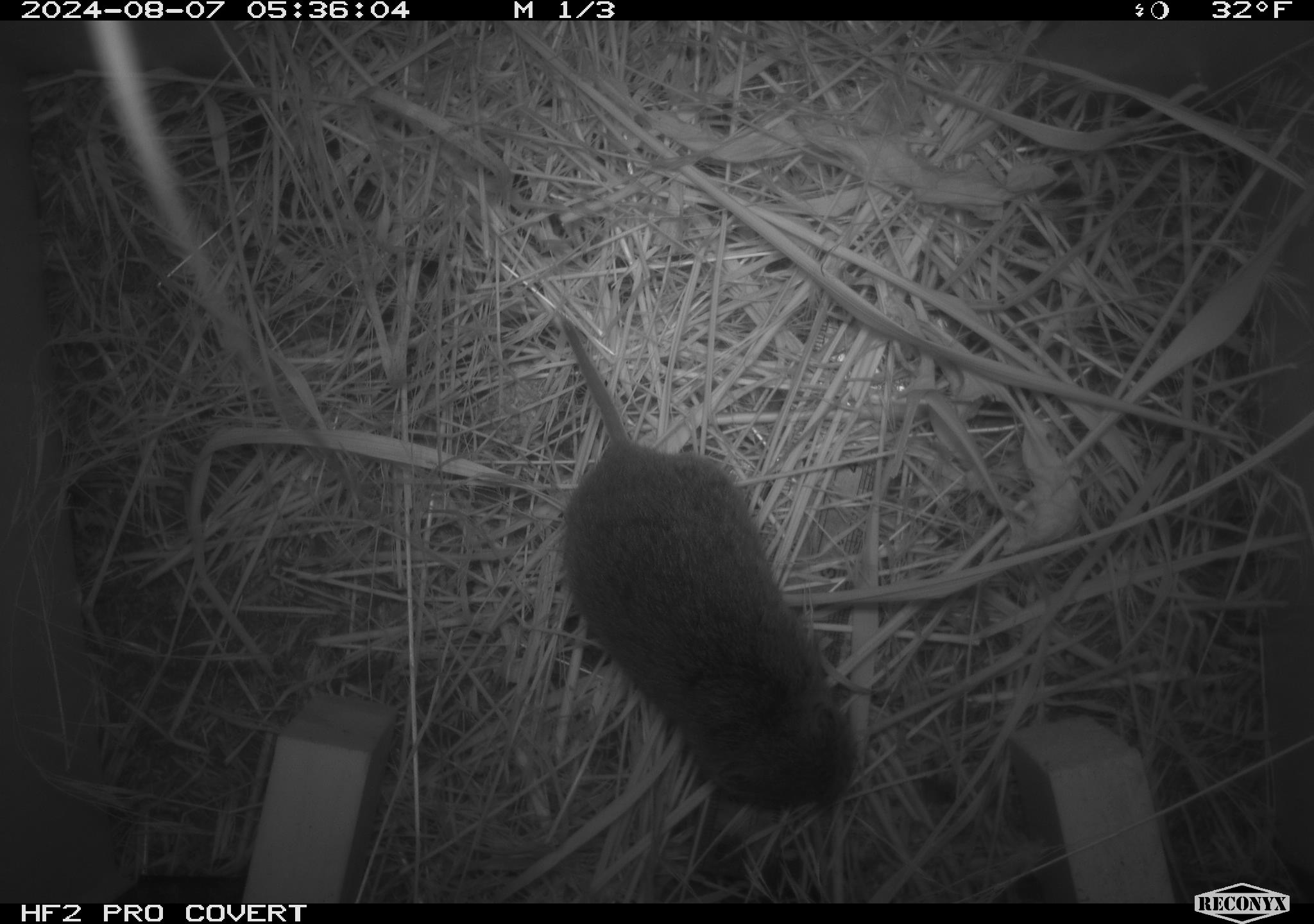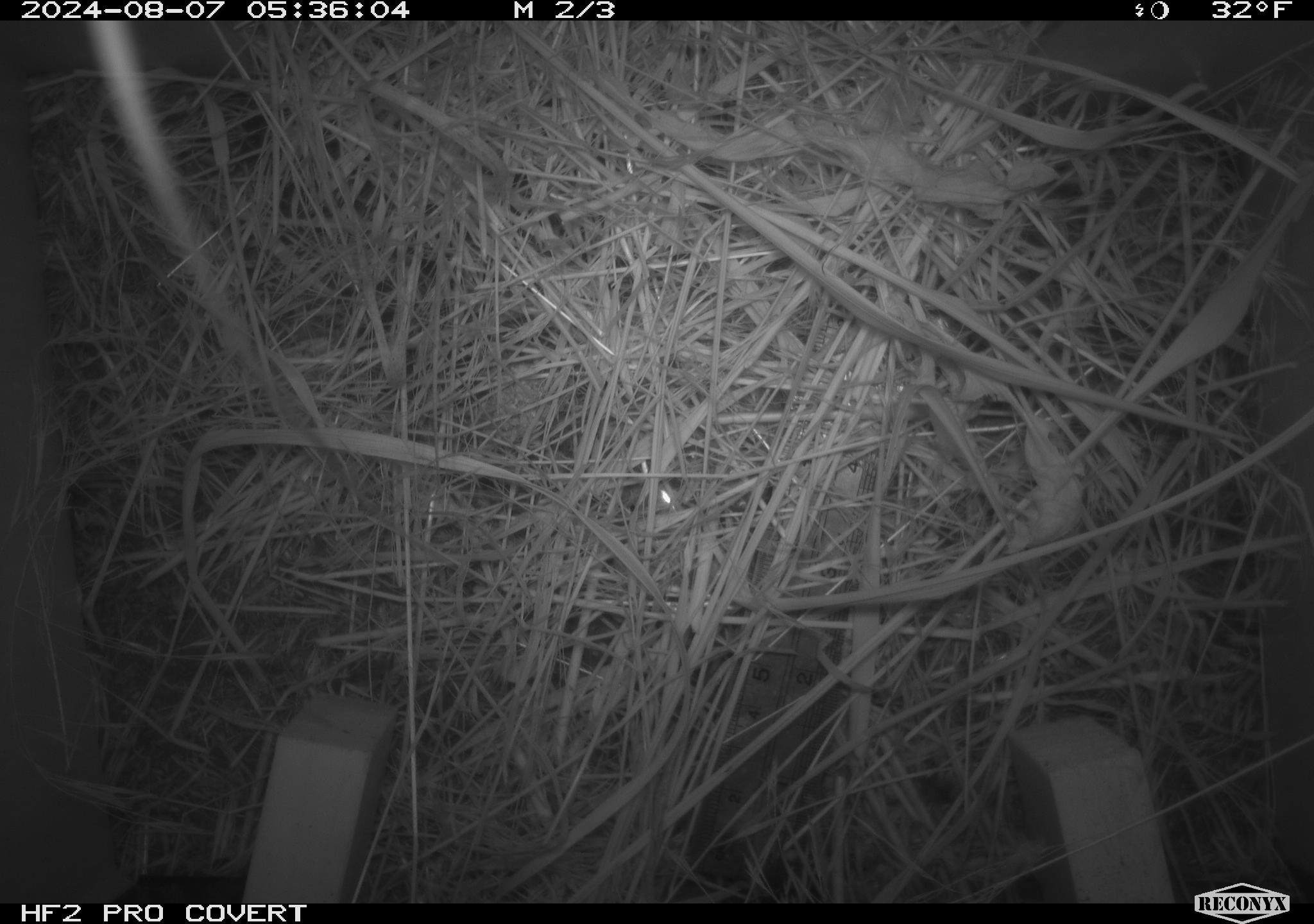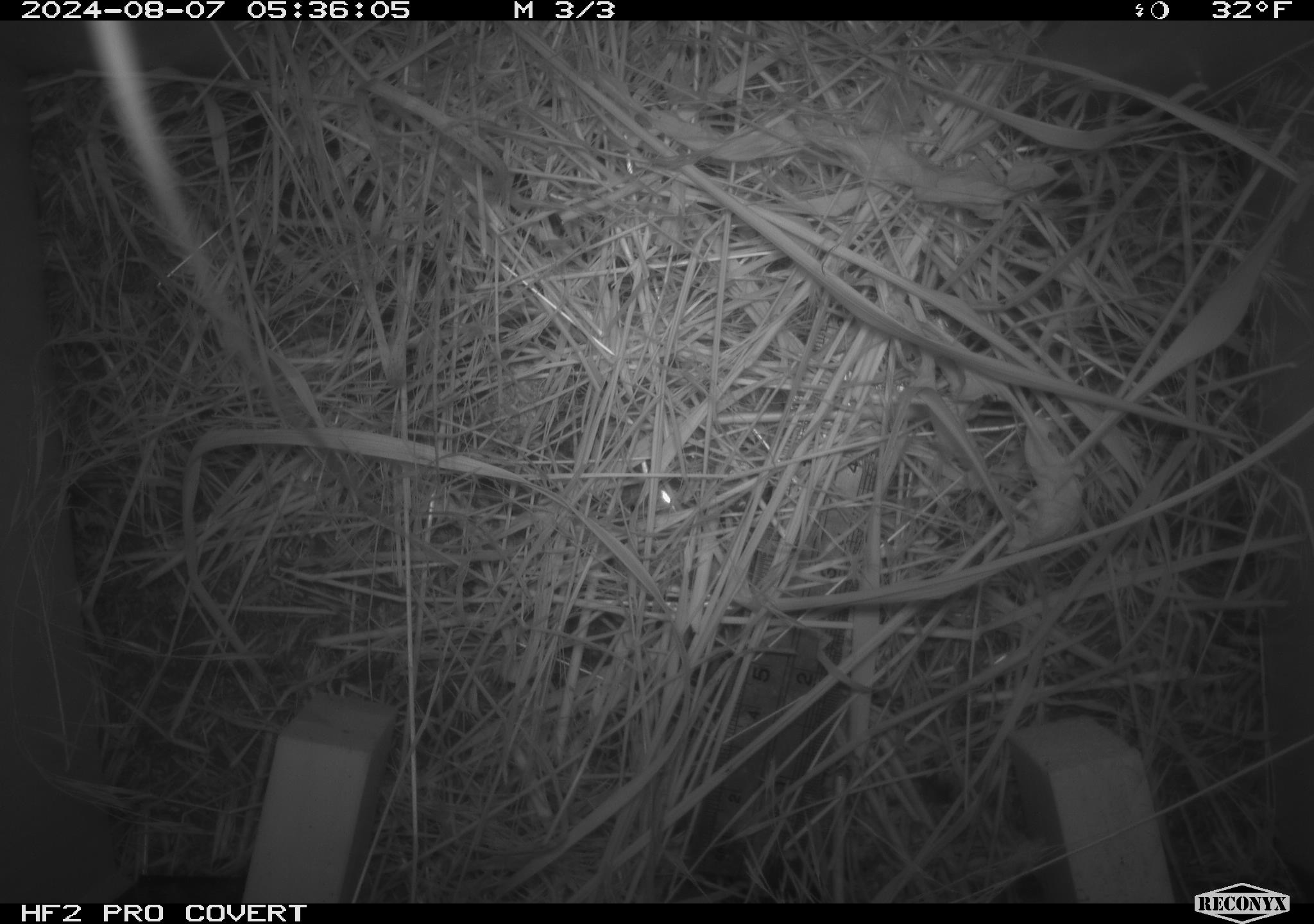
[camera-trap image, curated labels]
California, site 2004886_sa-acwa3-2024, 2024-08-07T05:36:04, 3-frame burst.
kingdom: Animalia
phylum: Chordata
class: Mammalia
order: Rodentia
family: Cricetidae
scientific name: Arvicolinae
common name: voles, lemmings, and muskrats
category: arvicolinae subfamily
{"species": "arvicolinae subfamily (voles, lemmings, and muskrats) (Arvicolinae)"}